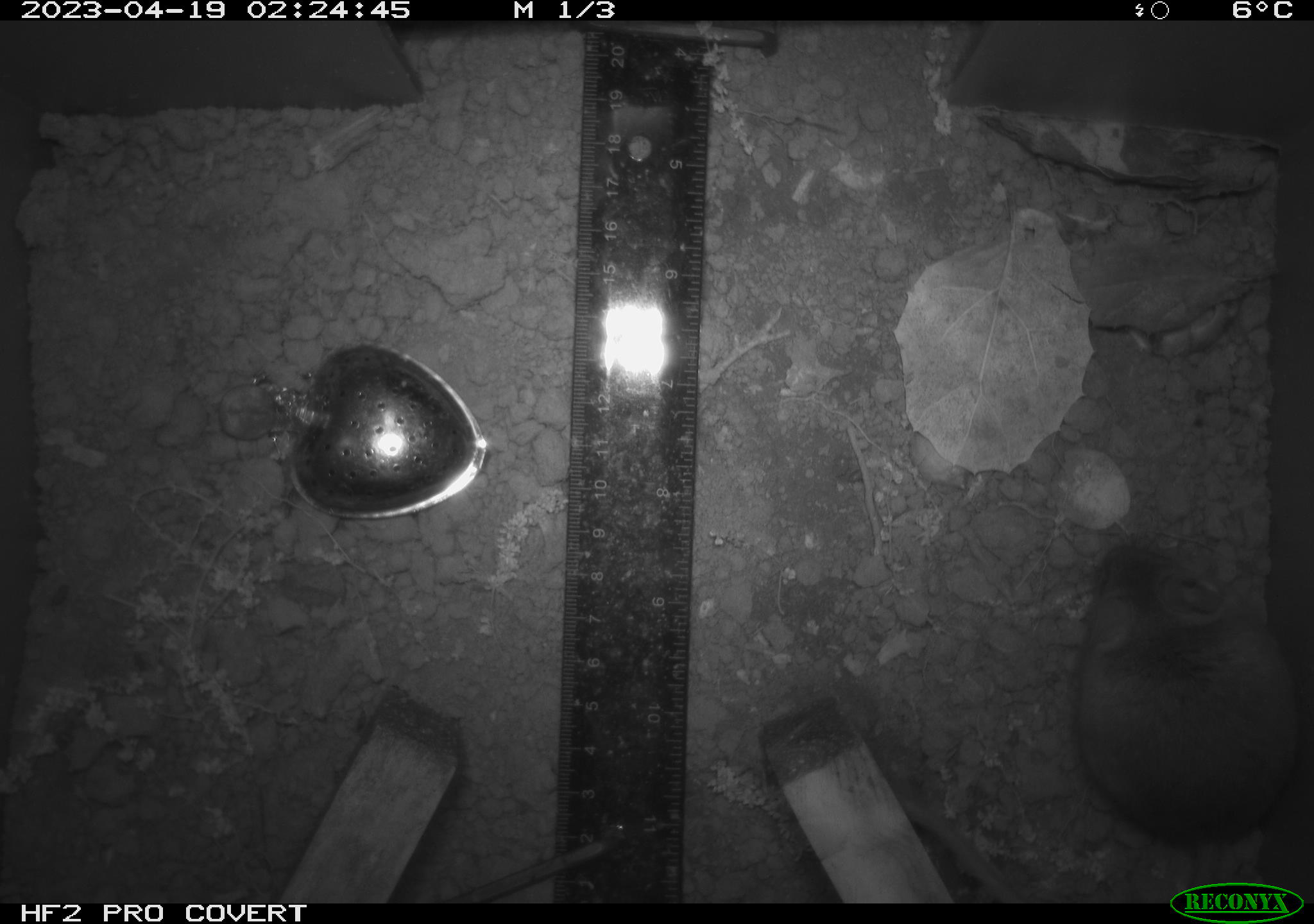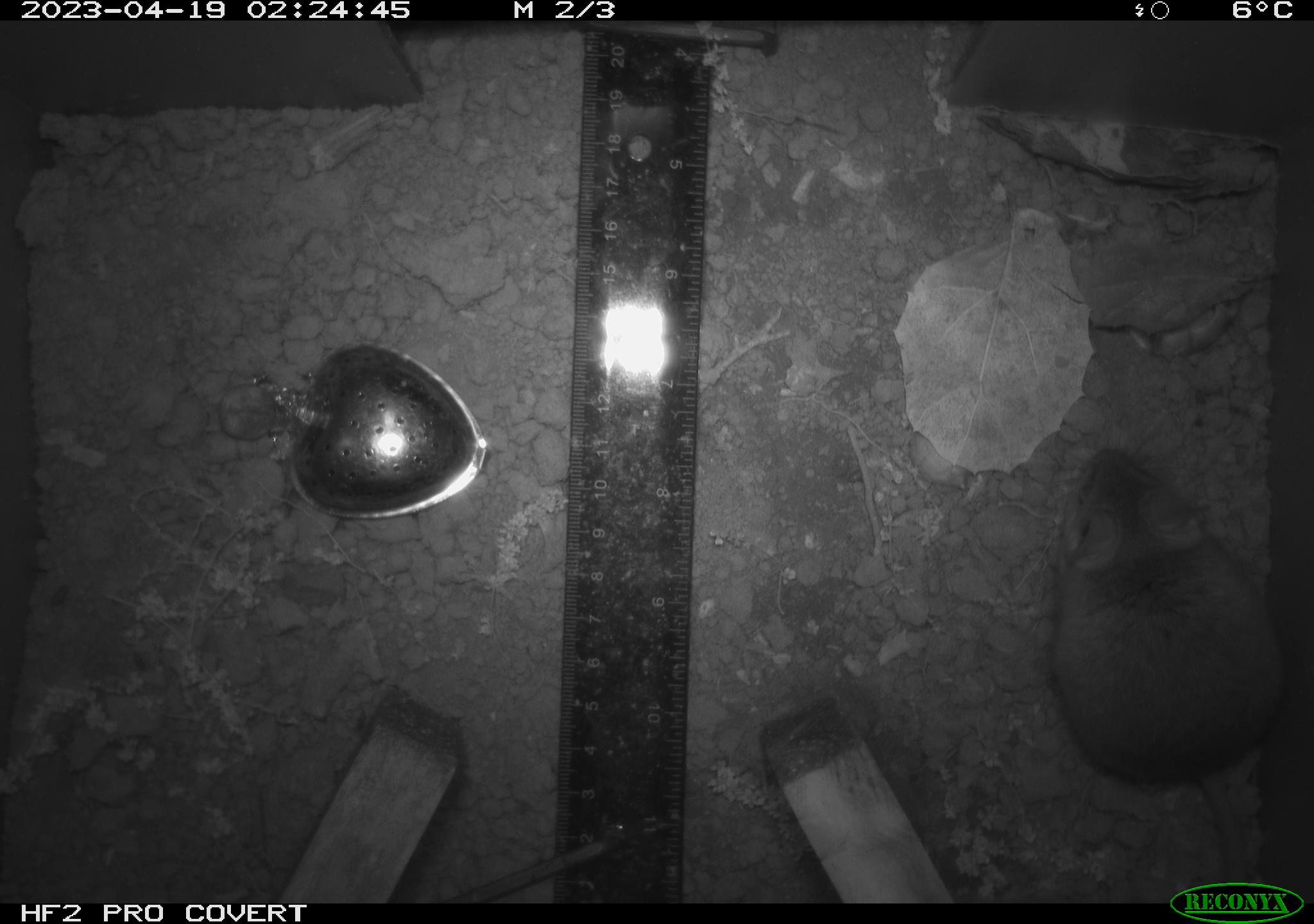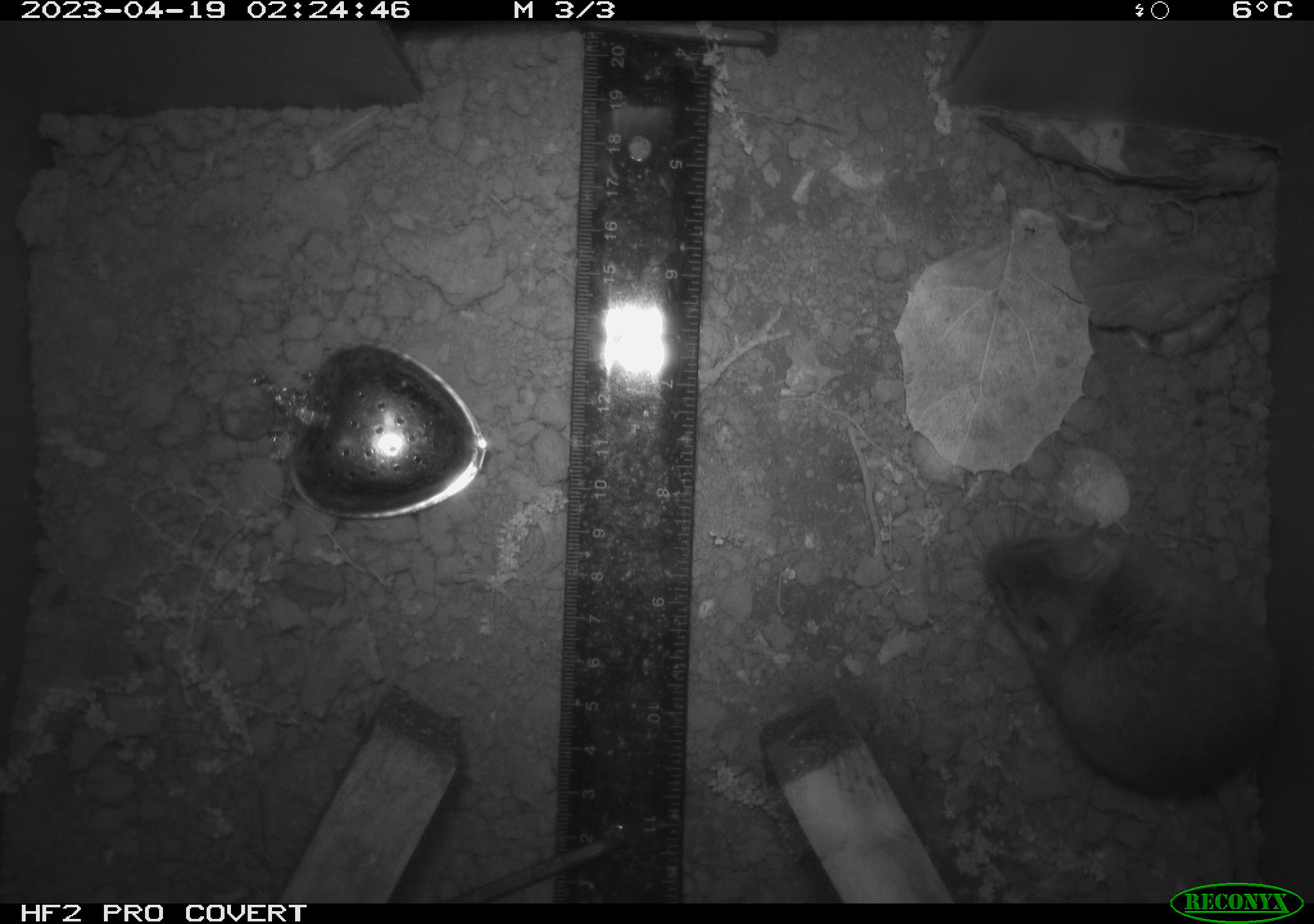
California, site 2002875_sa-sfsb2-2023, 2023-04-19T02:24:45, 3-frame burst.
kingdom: Animalia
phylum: Chordata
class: Mammalia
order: Rodentia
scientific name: Rodentia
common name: mouse species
Mouse species (Rodentia).